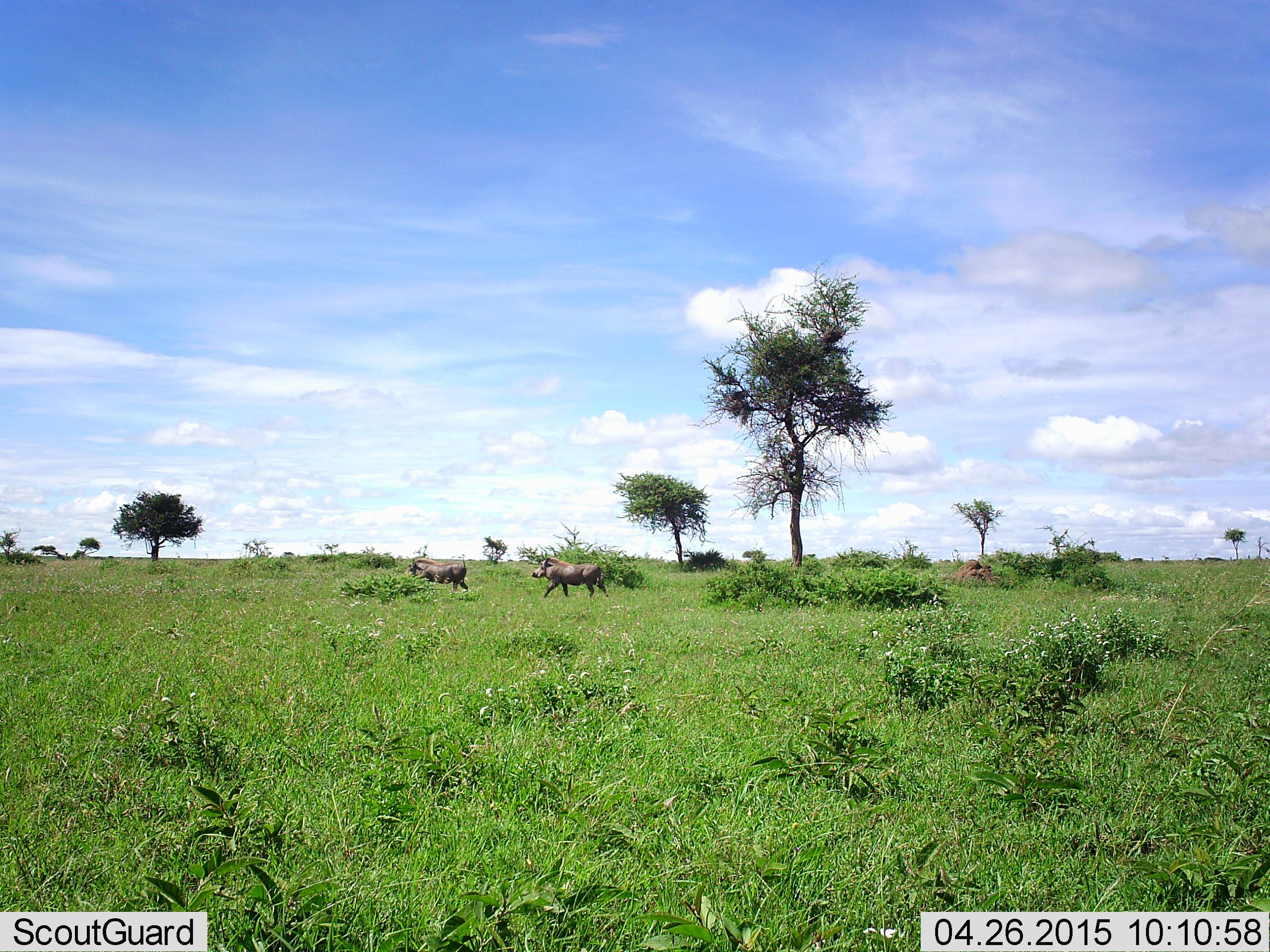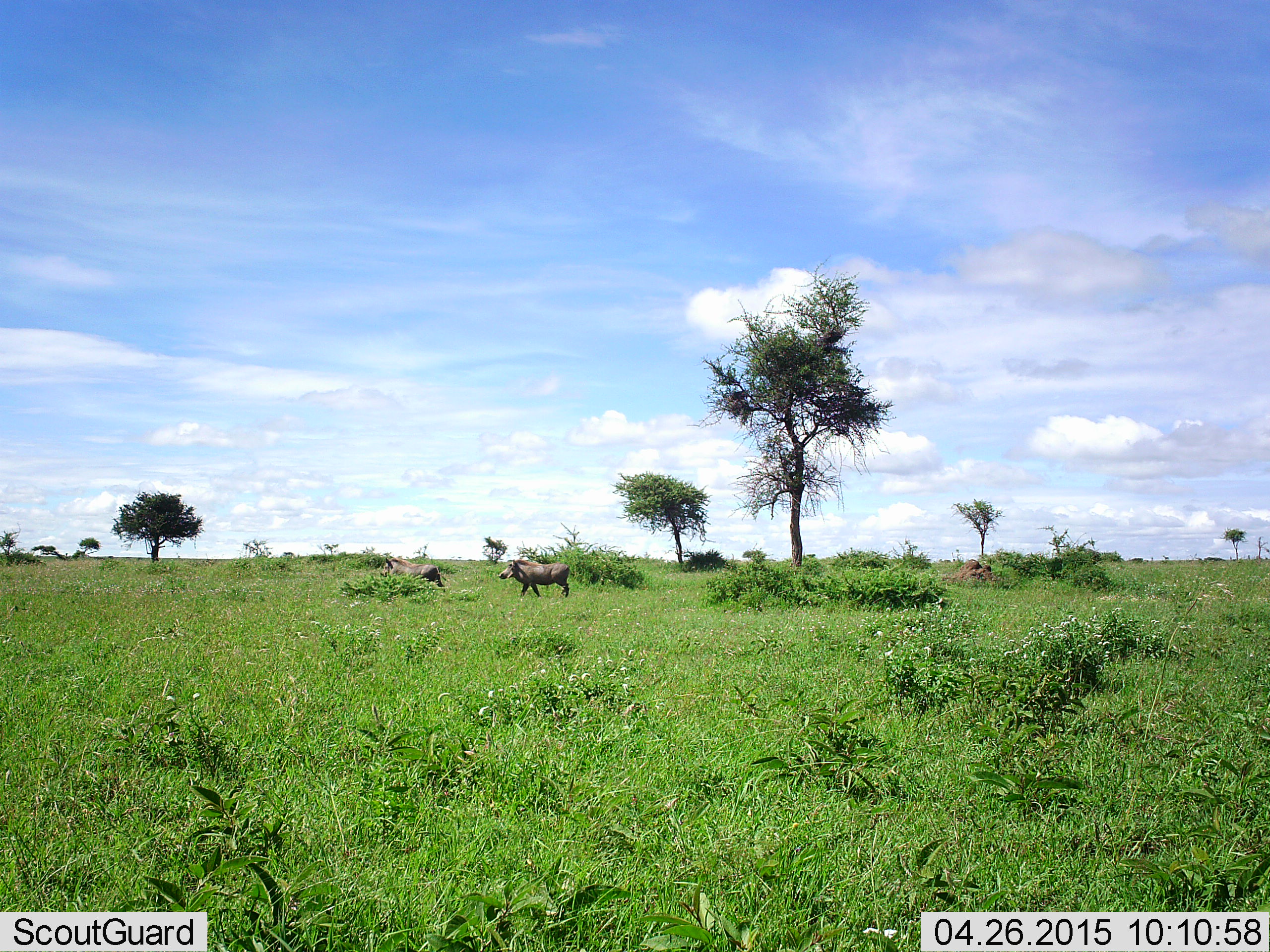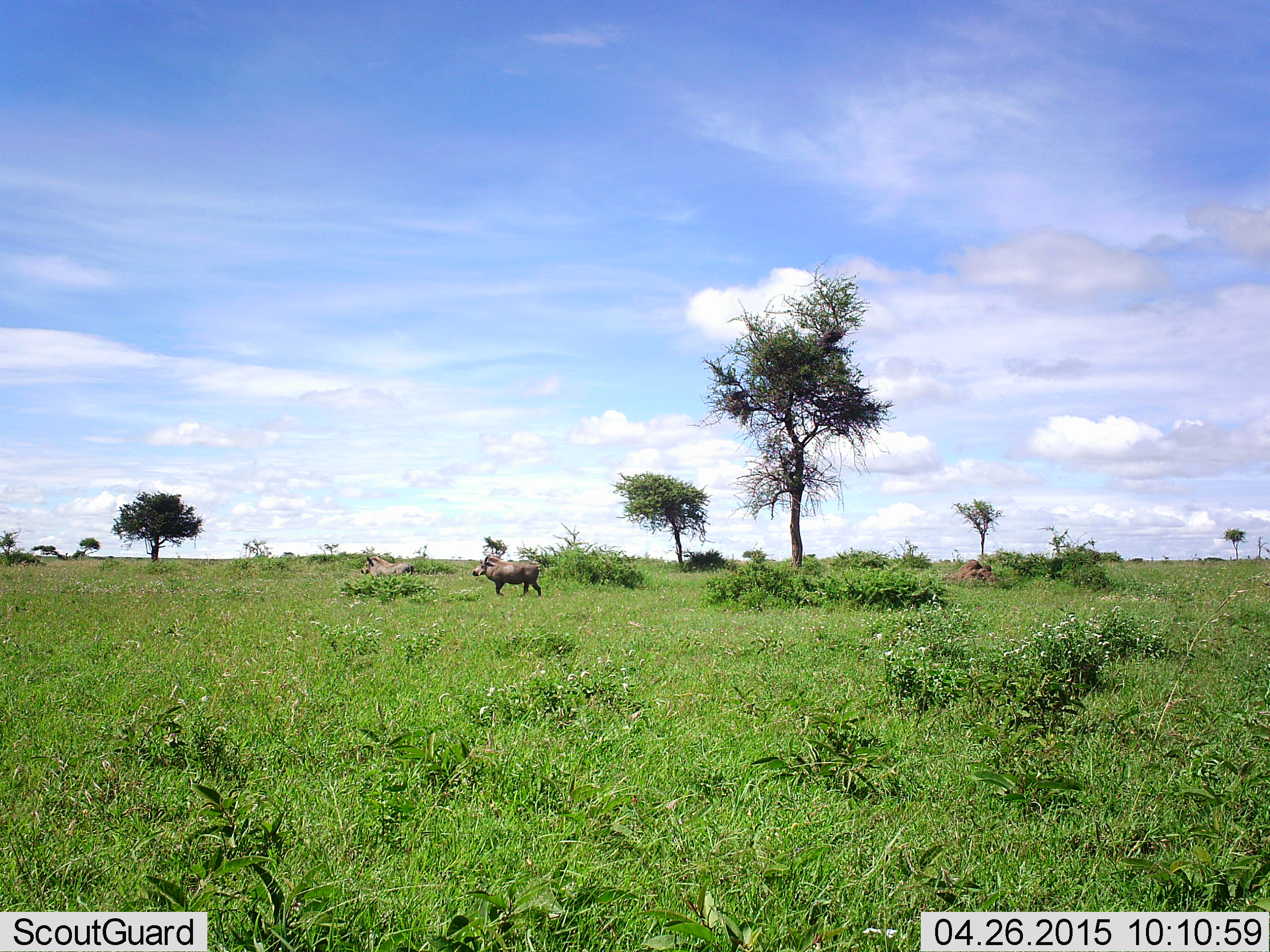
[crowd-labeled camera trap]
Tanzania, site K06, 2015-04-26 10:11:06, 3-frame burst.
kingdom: Animalia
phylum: Chordata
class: Mammalia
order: Artiodactyla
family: Suidae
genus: Phacochoerus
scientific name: Phacochoerus africanus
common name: warthog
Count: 2.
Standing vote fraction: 10%.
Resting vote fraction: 0%.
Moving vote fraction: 100%.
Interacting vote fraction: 0%.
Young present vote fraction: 0%.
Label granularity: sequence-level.